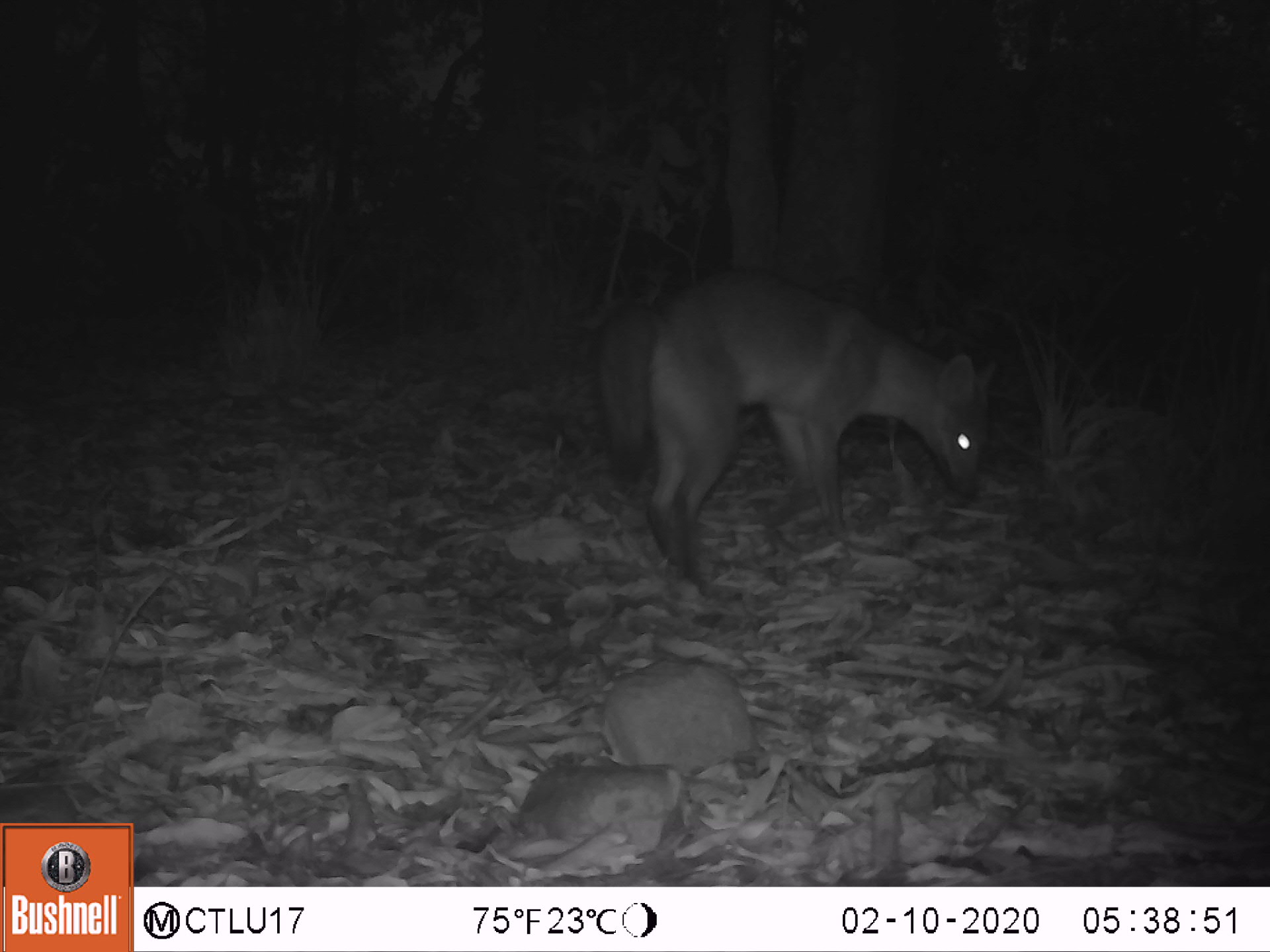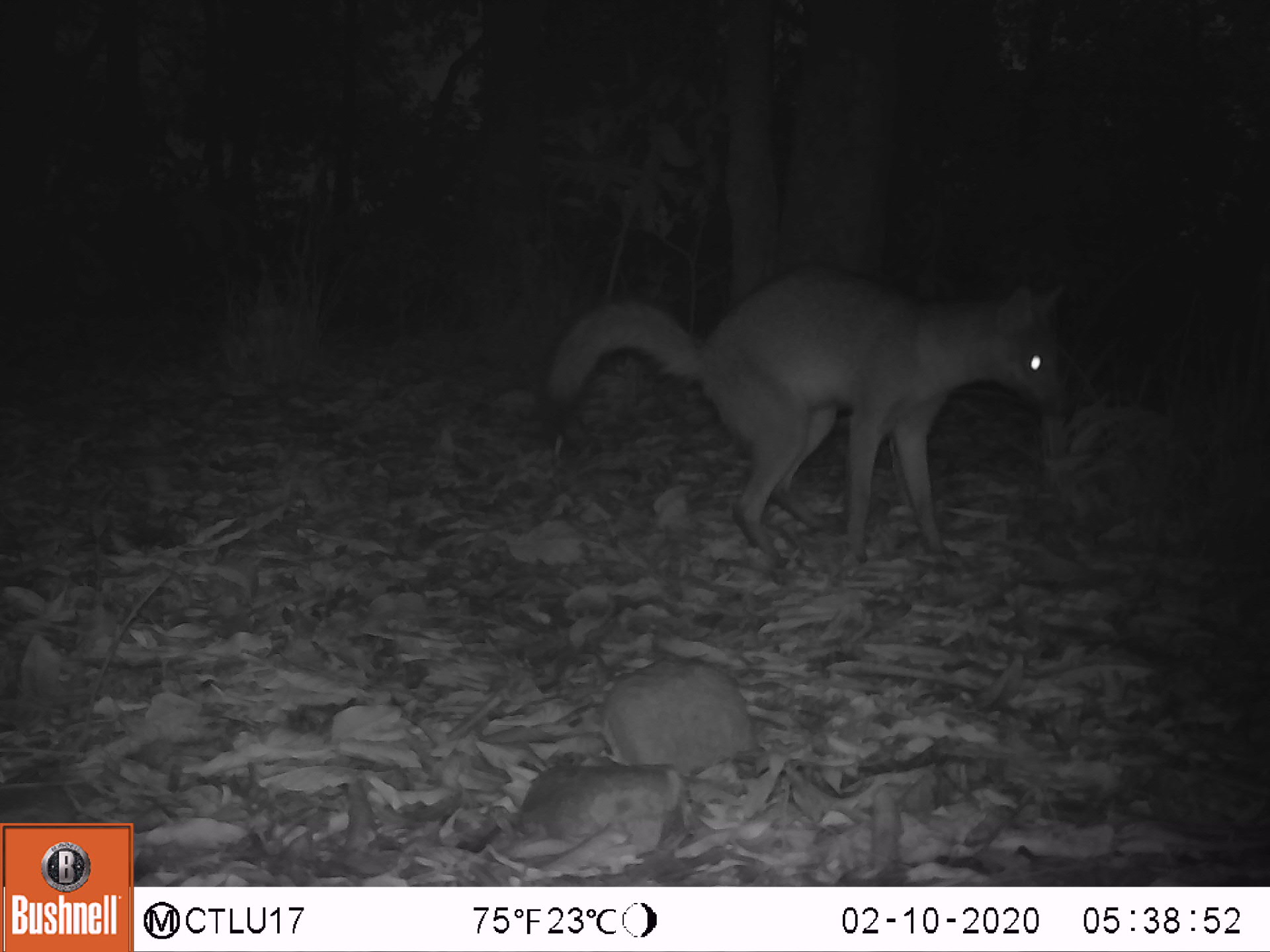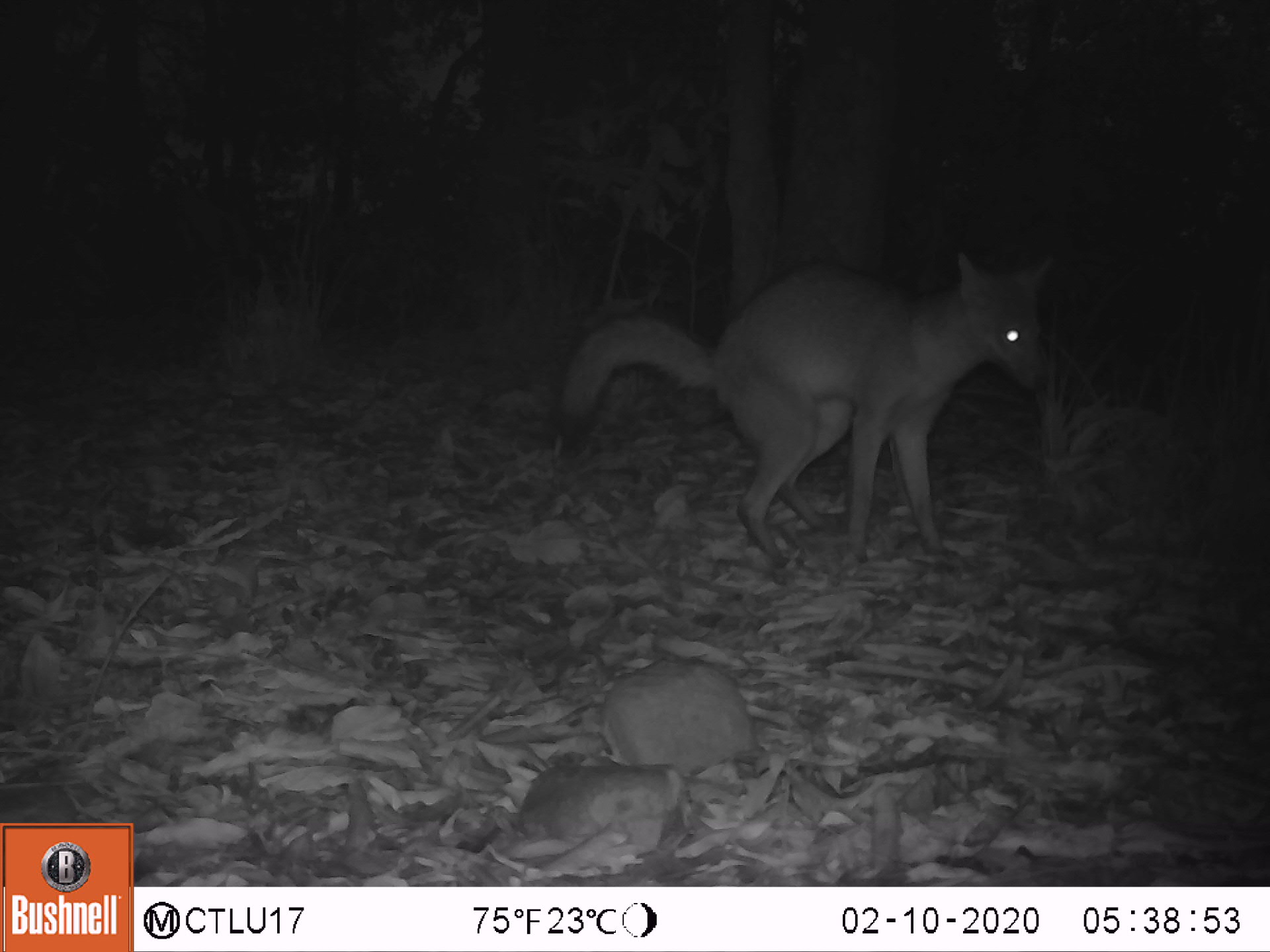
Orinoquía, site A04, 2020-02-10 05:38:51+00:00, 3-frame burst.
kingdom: Animalia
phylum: Chordata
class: Mammalia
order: Carnivora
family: Canidae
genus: Cerdocyon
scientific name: Cerdocyon thous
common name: crab-eating fox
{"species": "crab-eating fox (Cerdocyon thous)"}